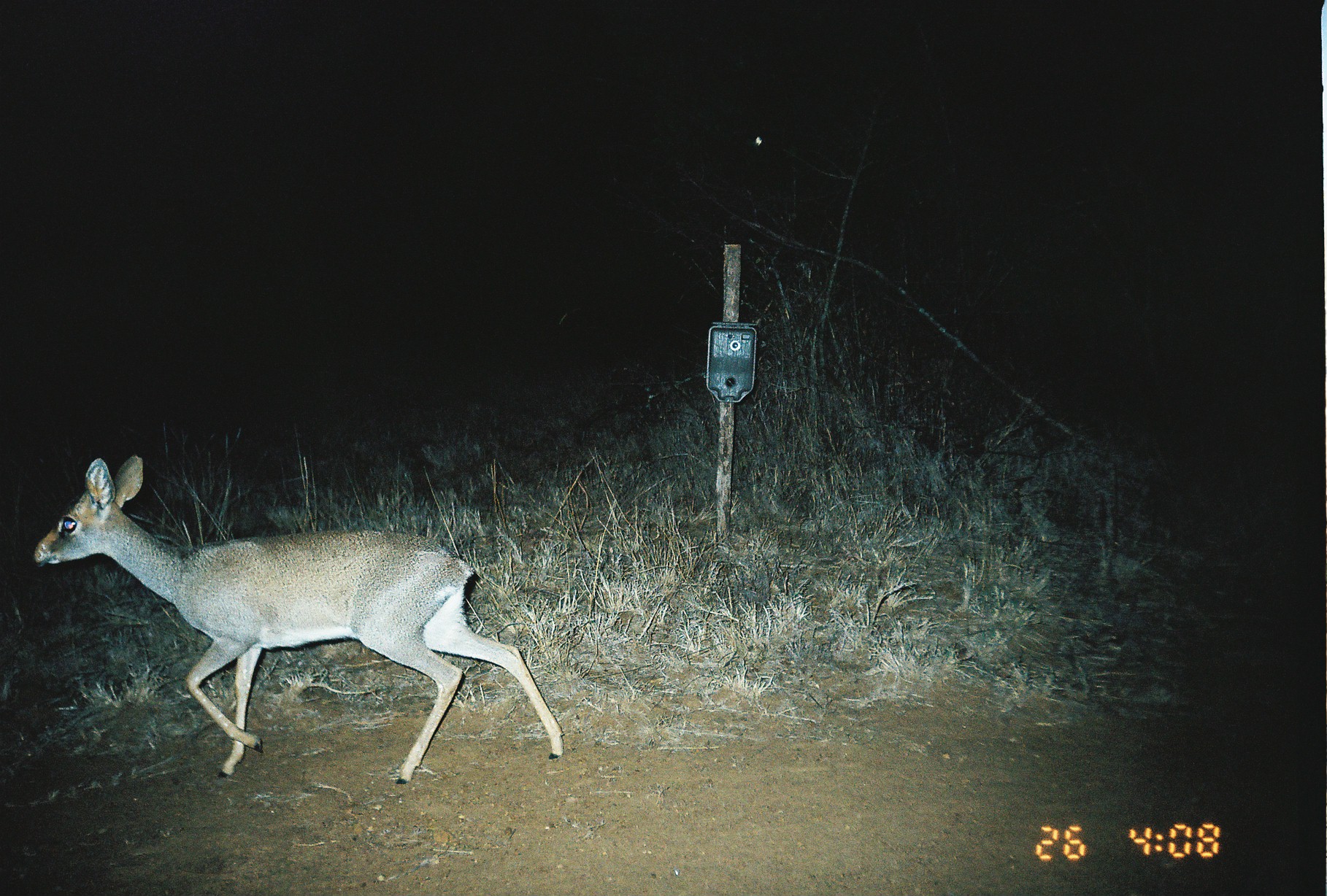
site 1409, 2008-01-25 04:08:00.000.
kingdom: Animalia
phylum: Chordata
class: Mammalia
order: Artiodactyla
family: Bovidae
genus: Madoqua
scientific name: Madoqua guentheri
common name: günther's dik-dik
Madoqua guentheri (günther's dik-dik), count 1.